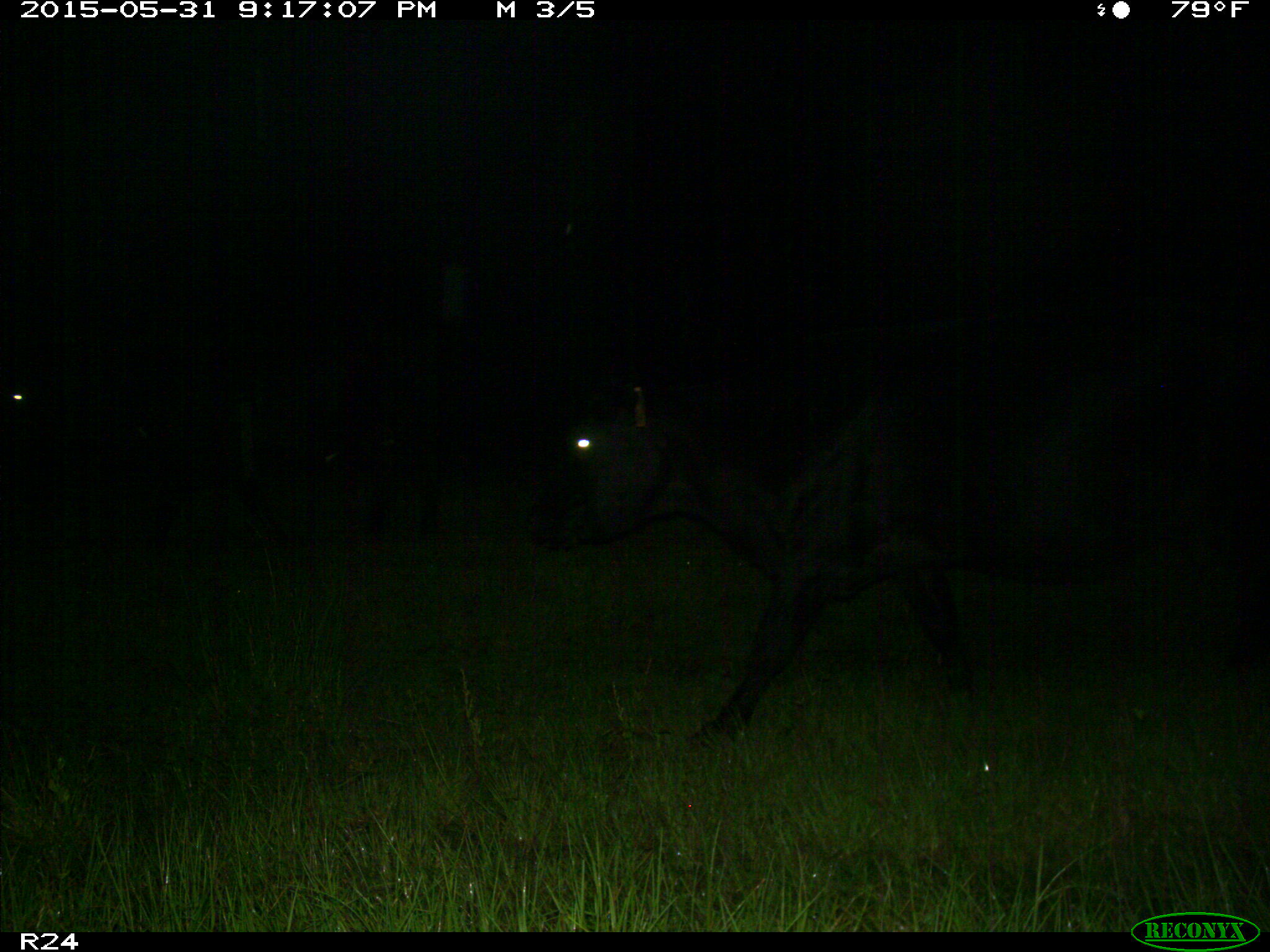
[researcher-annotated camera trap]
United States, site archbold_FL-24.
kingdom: Animalia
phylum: Chordata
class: Mammalia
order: Artiodactyla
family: Bovidae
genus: Bos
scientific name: Bos taurus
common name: domestic cow